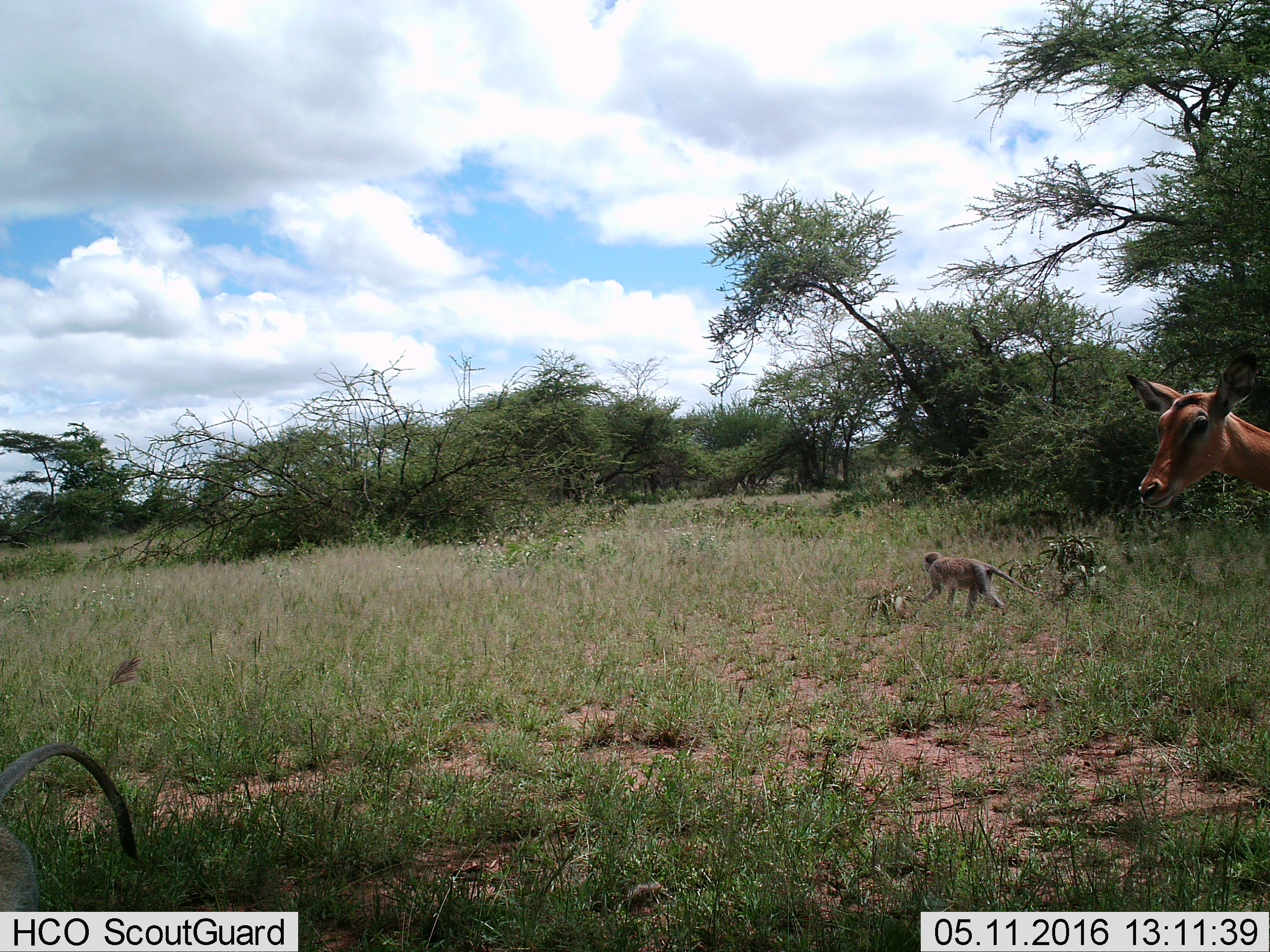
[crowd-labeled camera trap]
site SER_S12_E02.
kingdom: Animalia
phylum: Chordata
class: Mammalia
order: Artiodactyla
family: Bovidae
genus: Aepyceros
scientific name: Aepyceros melampus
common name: impala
Impala (Aepyceros melampus), count 1. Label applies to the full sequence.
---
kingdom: Animalia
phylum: Chordata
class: Mammalia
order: Primates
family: Cercopithecidae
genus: Chlorocebus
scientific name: Chlorocebus pygerythrus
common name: vervet monkey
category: monkeyvervet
Monkeyvervet (vervet monkey) (Chlorocebus pygerythrus), count 2. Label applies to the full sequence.